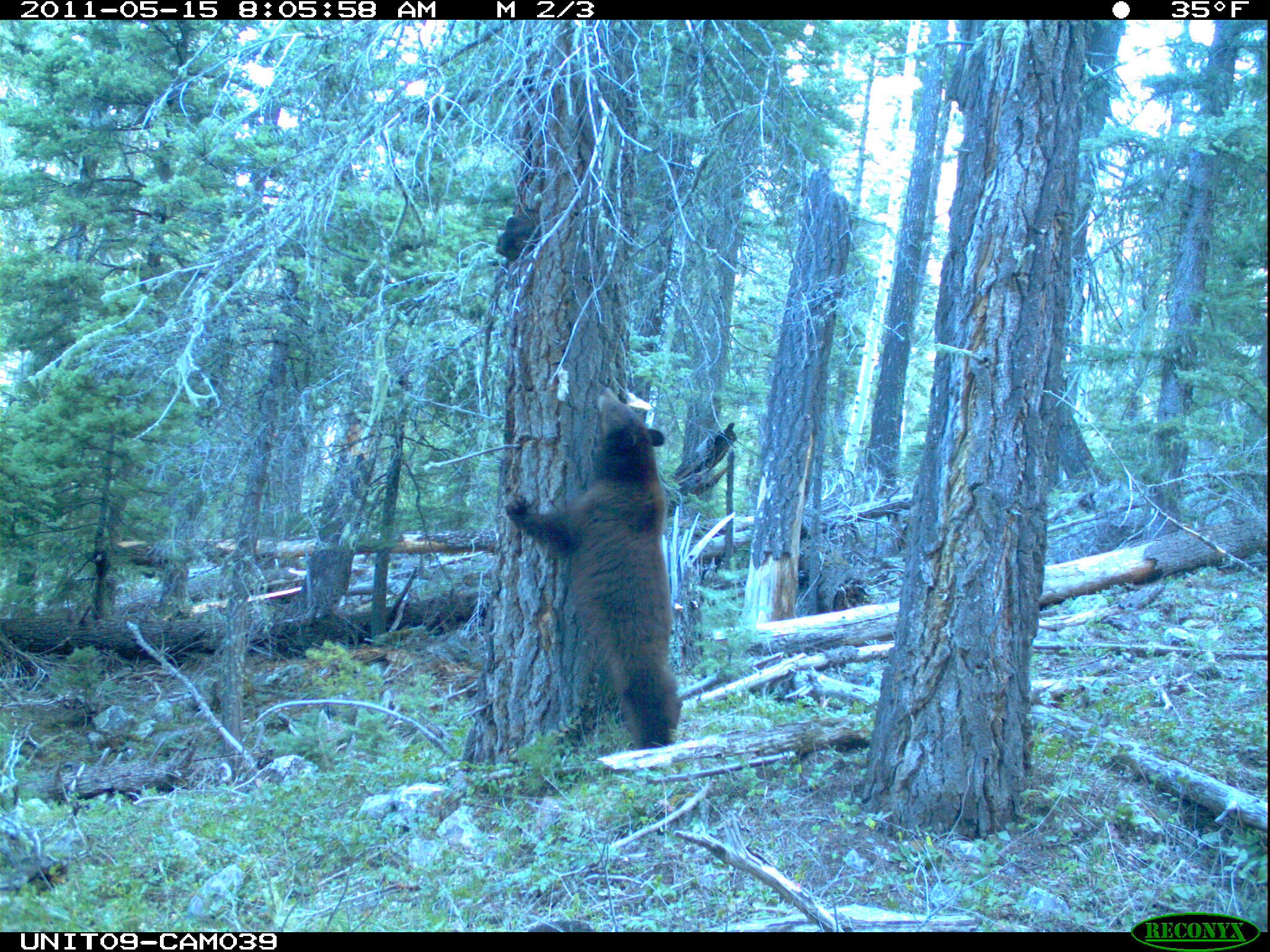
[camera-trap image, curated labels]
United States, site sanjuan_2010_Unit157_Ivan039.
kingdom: Animalia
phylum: Chordata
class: Mammalia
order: Carnivora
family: Ursidae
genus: Ursus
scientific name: Ursus americanus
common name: american black bear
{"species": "Ursus americanus (american black bear)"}